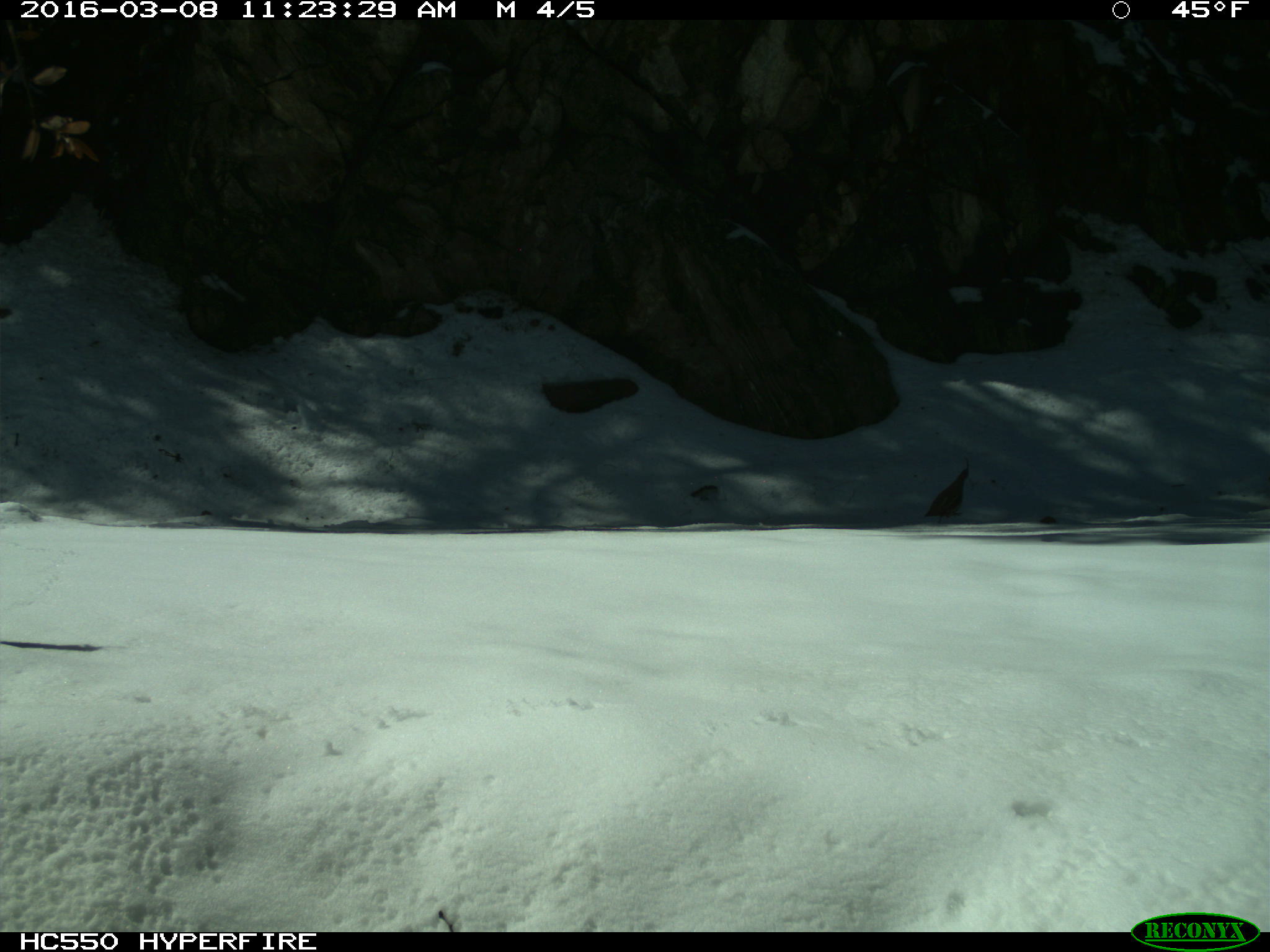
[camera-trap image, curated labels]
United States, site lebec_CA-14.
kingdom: Animalia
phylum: Chordata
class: Aves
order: Galliformes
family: Odontophoridae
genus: Callipepla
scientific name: Callipepla californica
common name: california quail